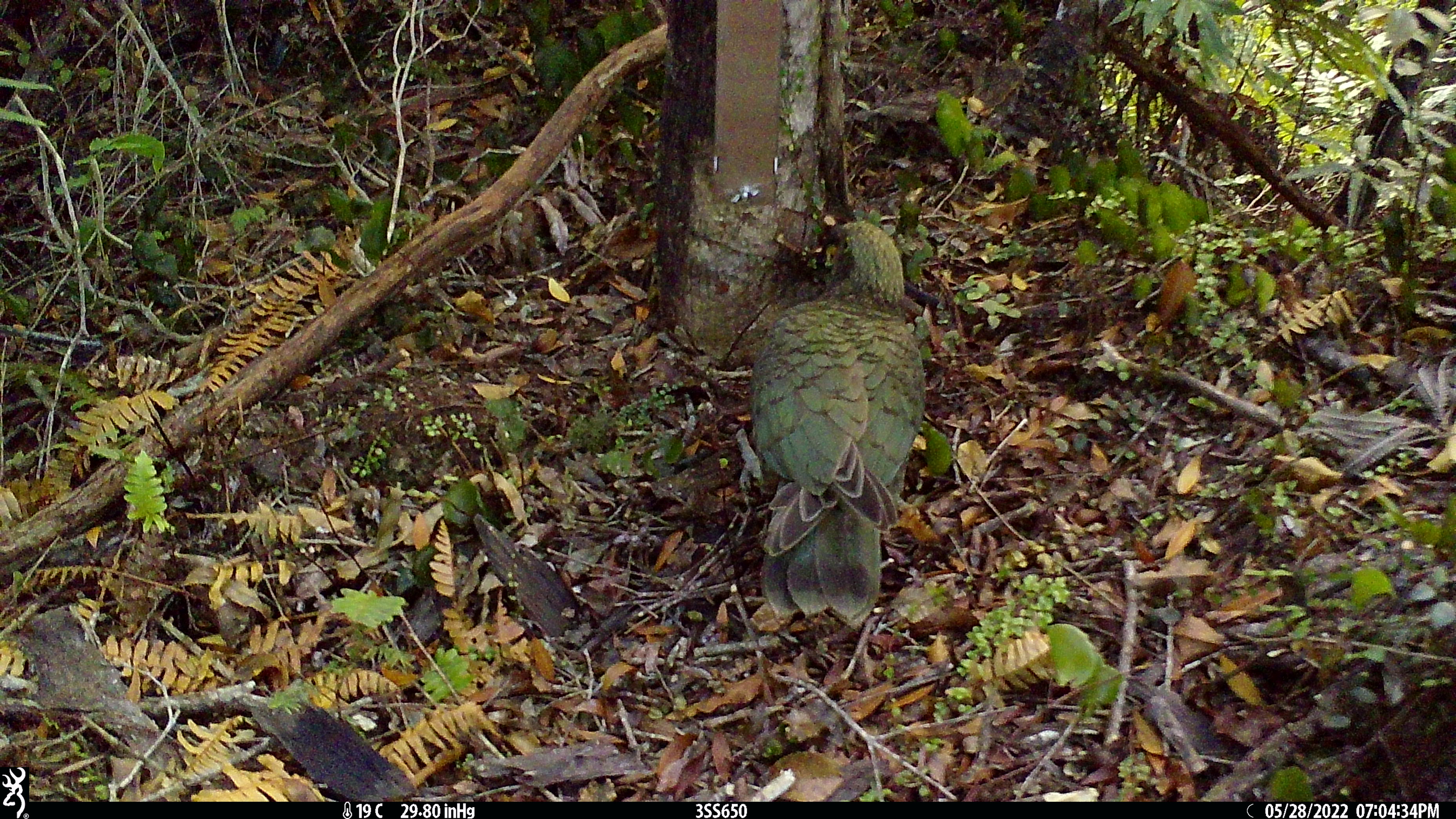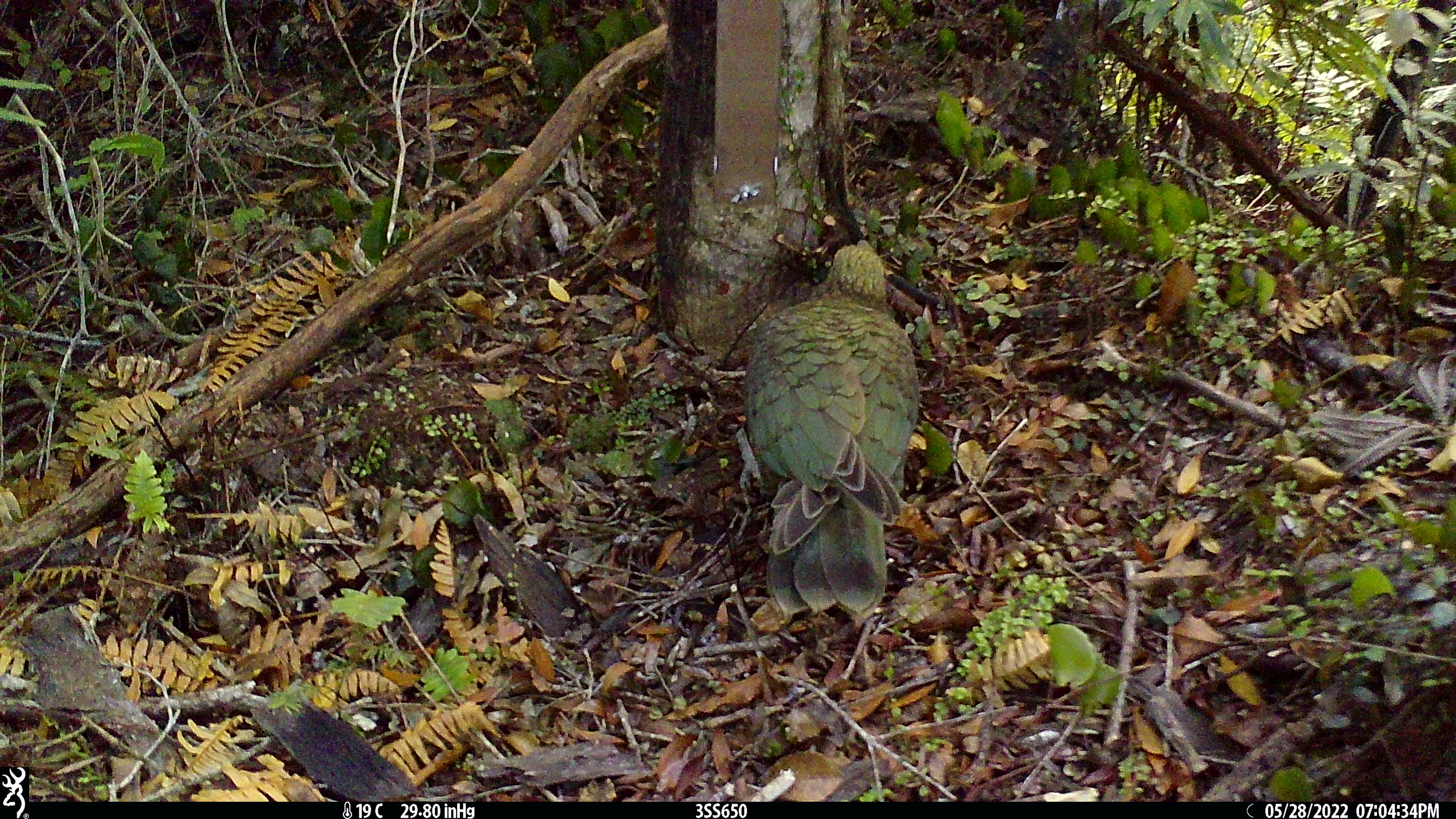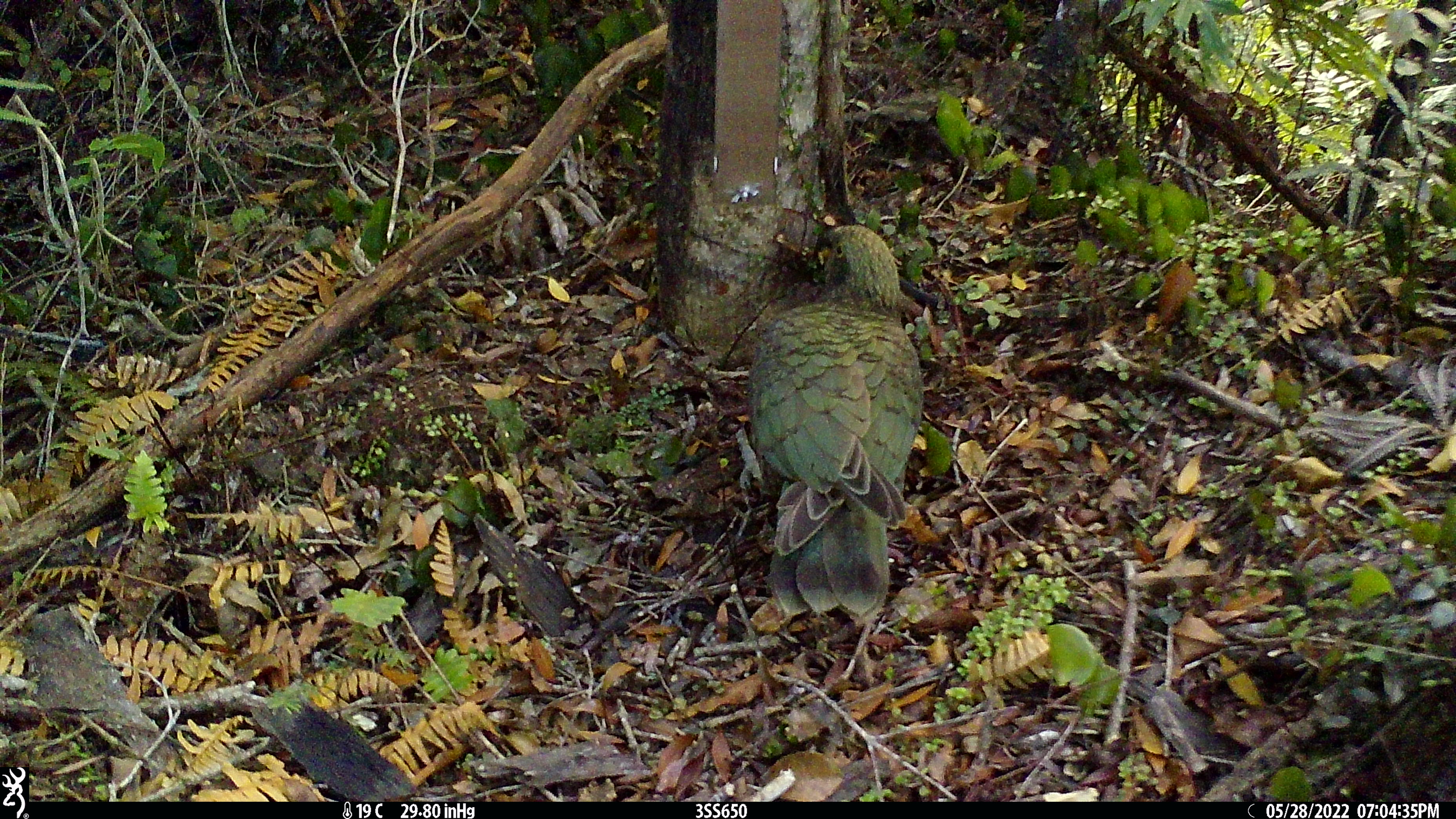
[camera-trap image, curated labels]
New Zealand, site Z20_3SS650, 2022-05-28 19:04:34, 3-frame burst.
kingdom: Animalia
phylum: Chordata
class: Aves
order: Psittaciformes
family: Strigopidae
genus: Nestor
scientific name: Nestor notabilis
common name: kea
Kea (Nestor notabilis).